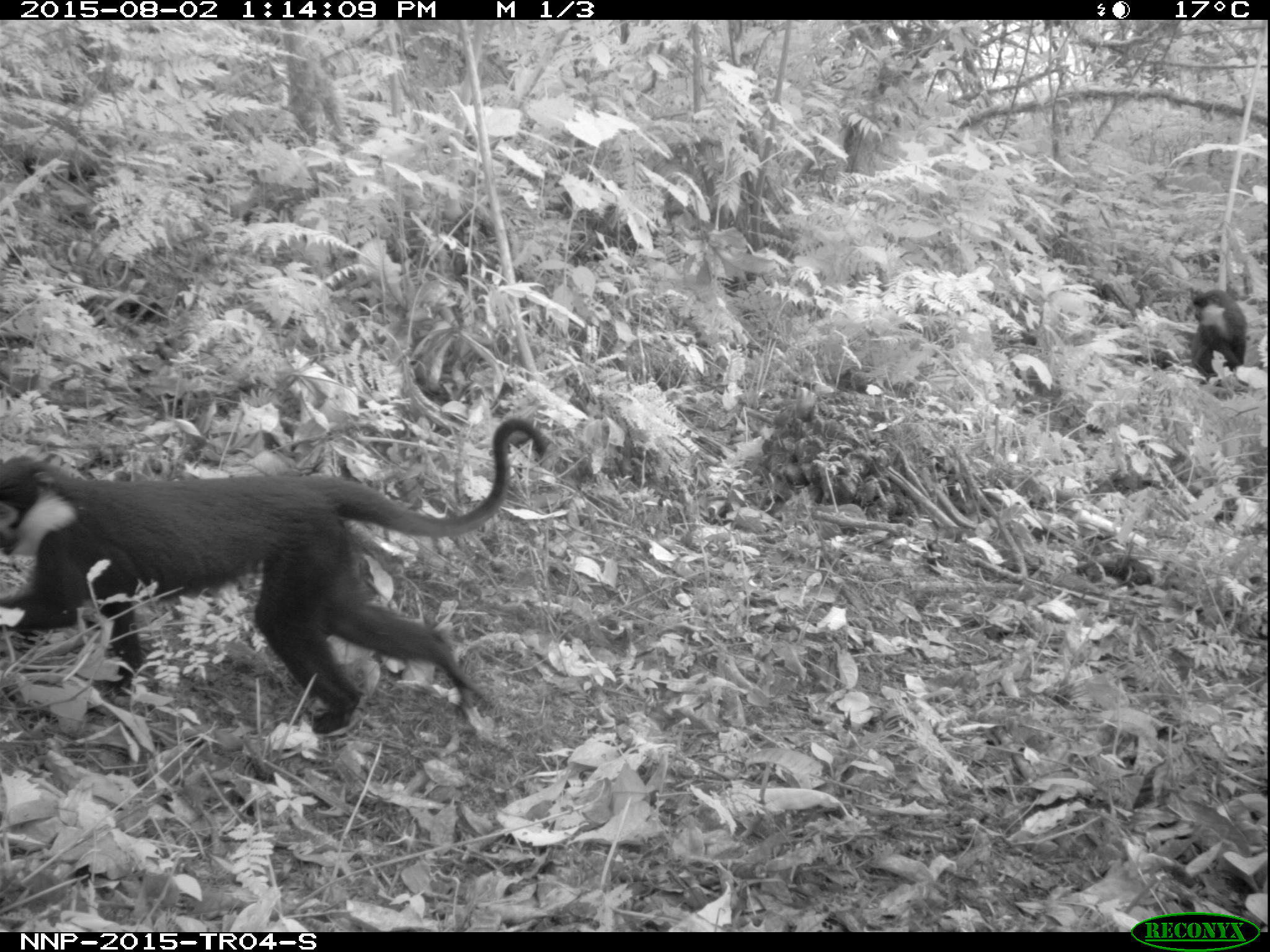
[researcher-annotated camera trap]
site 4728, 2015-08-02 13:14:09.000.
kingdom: Animalia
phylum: Chordata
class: Mammalia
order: Primates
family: Cercopithecidae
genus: Allochrocebus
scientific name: Allochrocebus lhoesti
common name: l'hoest's monkey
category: cercopithecus lhoesti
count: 2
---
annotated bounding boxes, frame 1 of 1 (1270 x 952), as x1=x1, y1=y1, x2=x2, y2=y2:
cercopithecus lhoesti: x1=0, y1=416, x2=546, y2=740; x1=1188, y1=288, x2=1246, y2=383